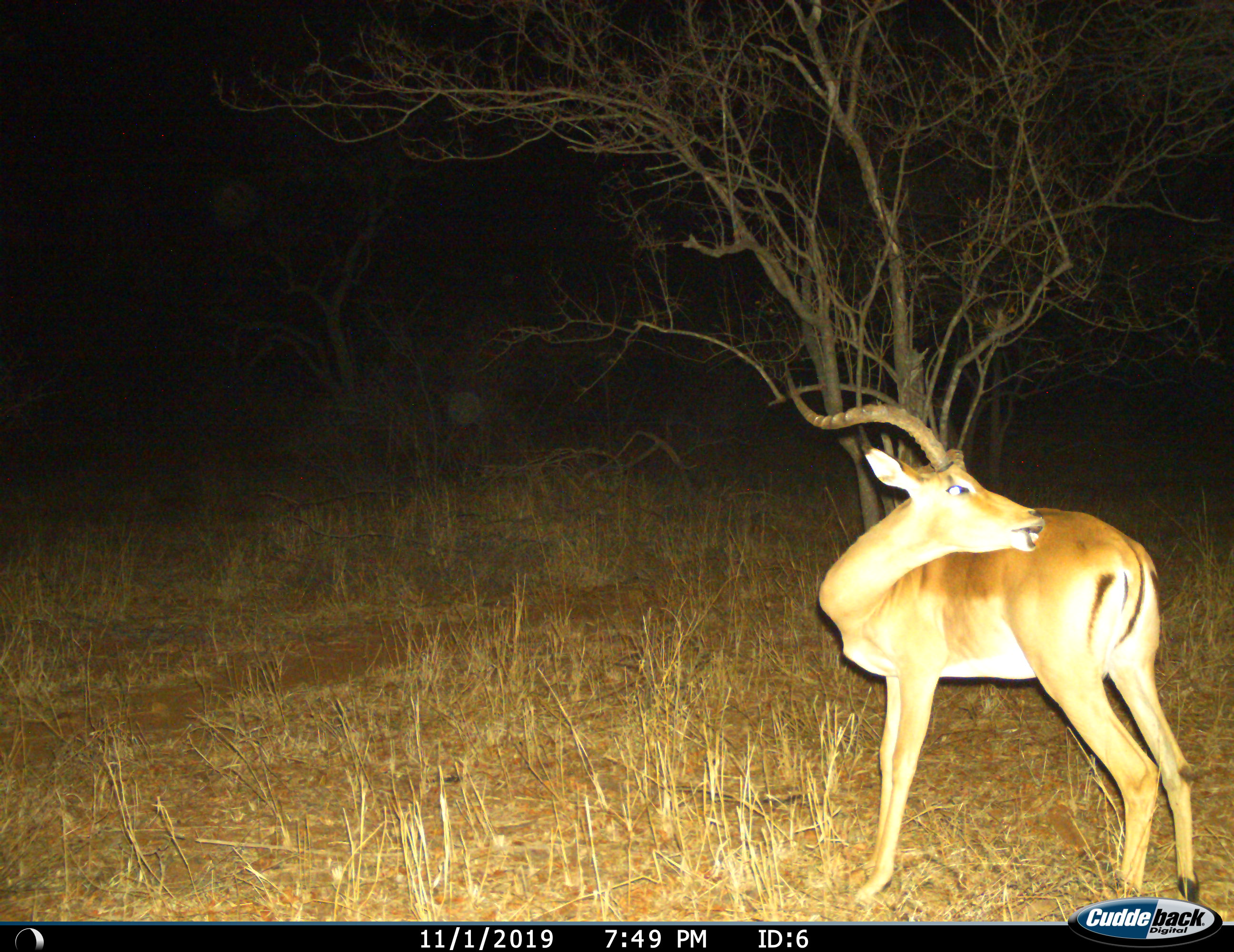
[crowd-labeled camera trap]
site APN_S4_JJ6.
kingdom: Animalia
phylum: Chordata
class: Mammalia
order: Artiodactyla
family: Bovidae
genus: Aepyceros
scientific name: Aepyceros melampus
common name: impala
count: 1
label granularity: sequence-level